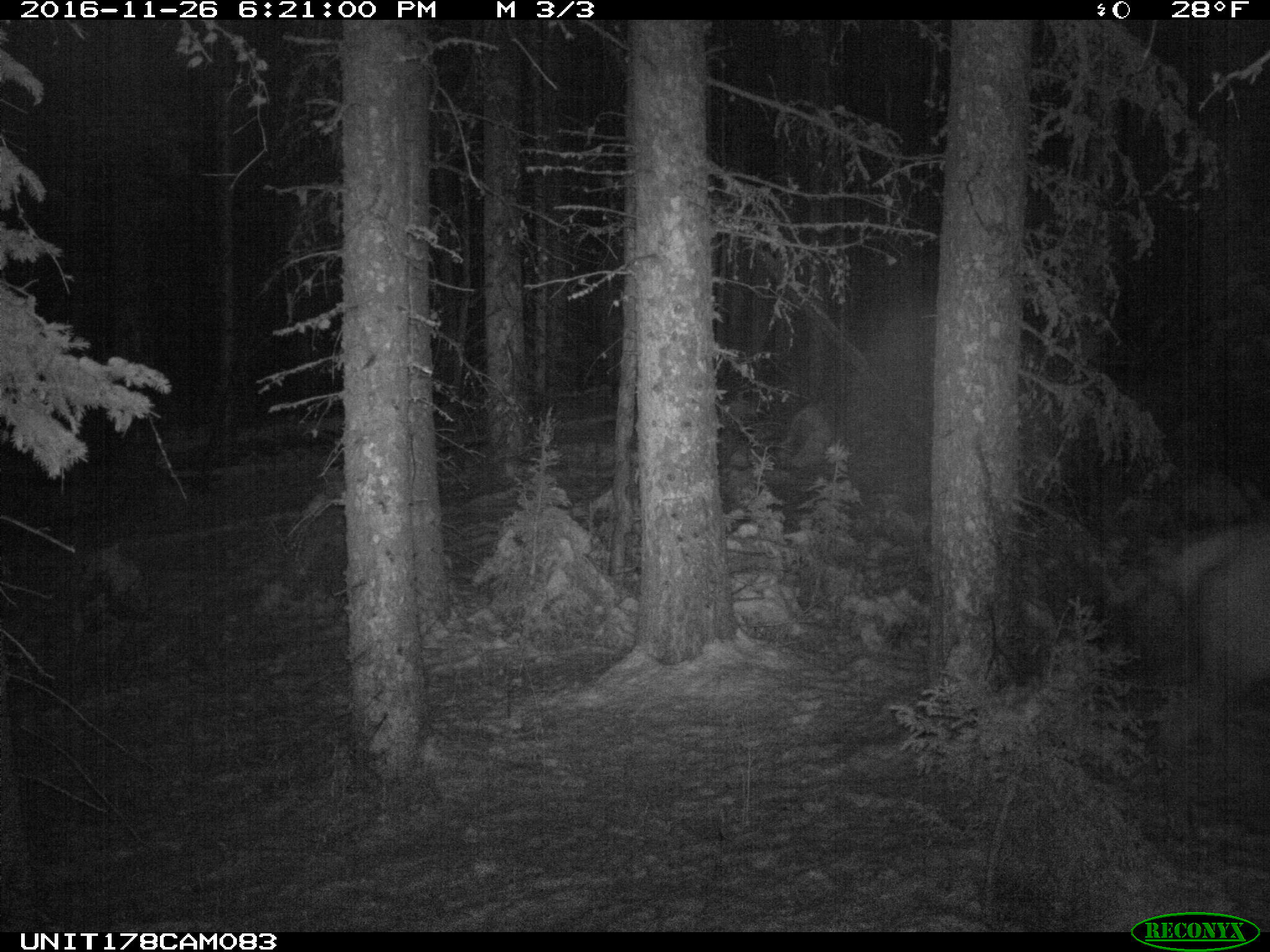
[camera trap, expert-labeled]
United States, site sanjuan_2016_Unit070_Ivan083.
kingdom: Animalia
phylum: Chordata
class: Mammalia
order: Artiodactyla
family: Cervidae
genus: Cervus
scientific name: Cervus elaphus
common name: red deer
Cervus elaphus (red deer).